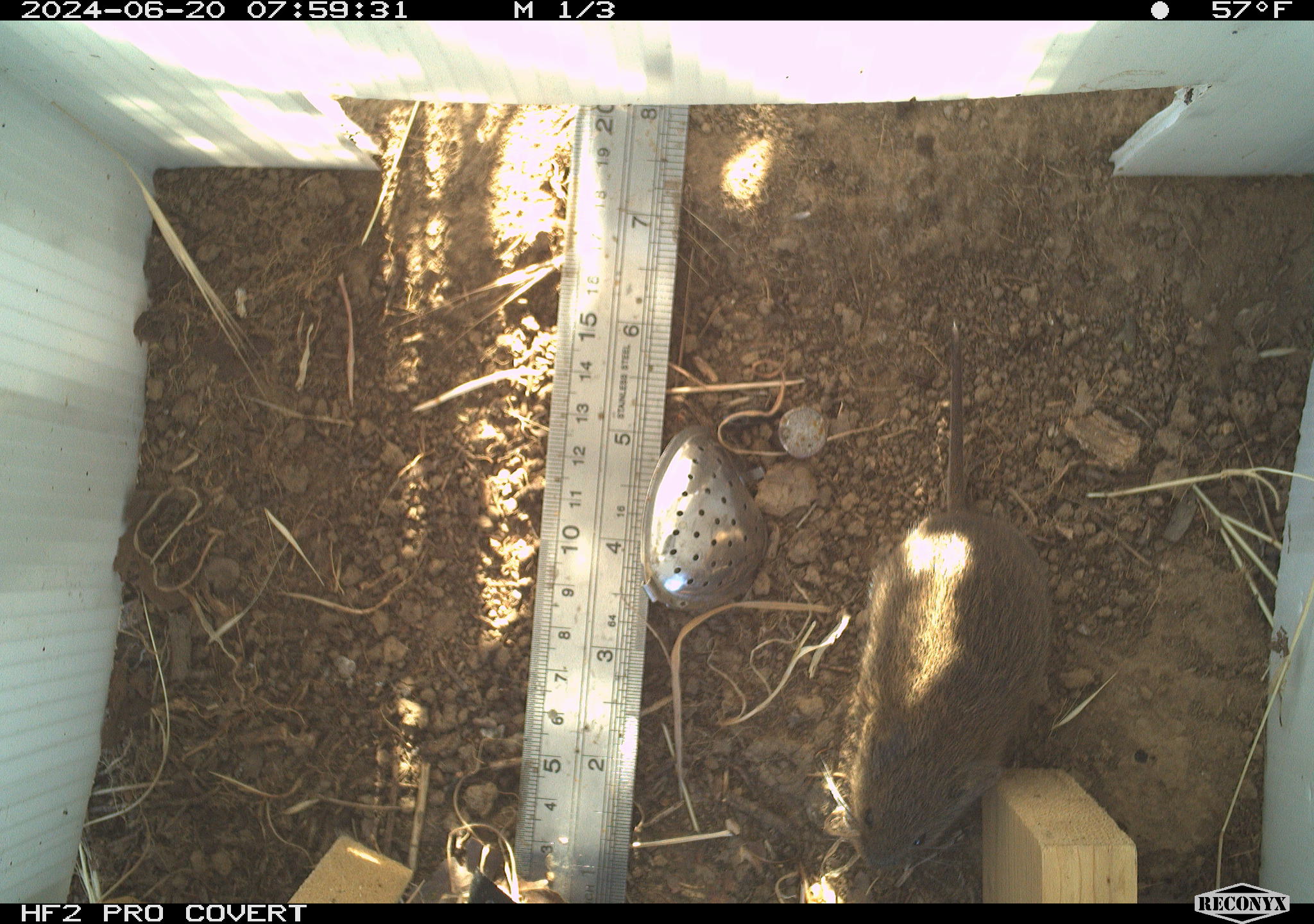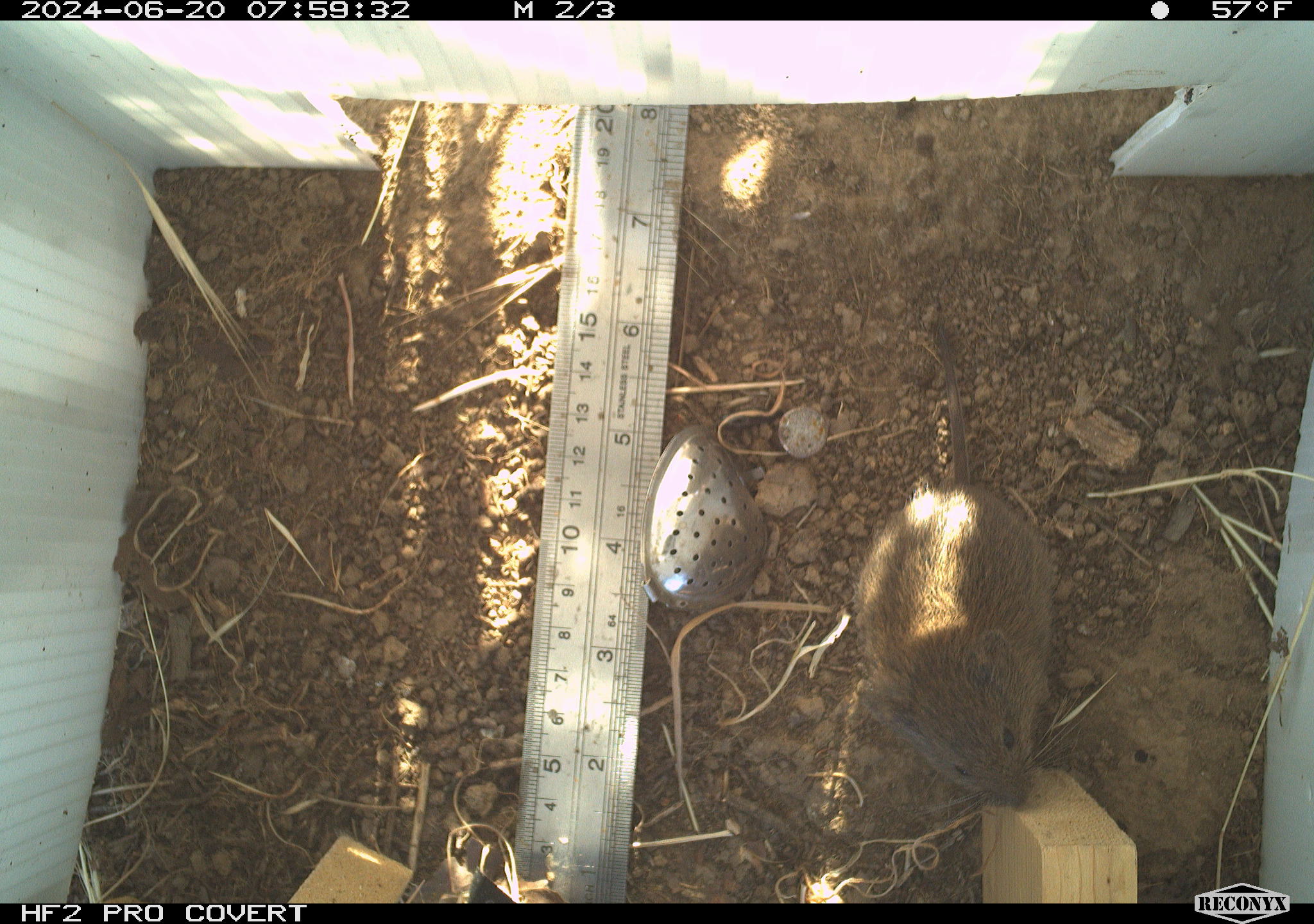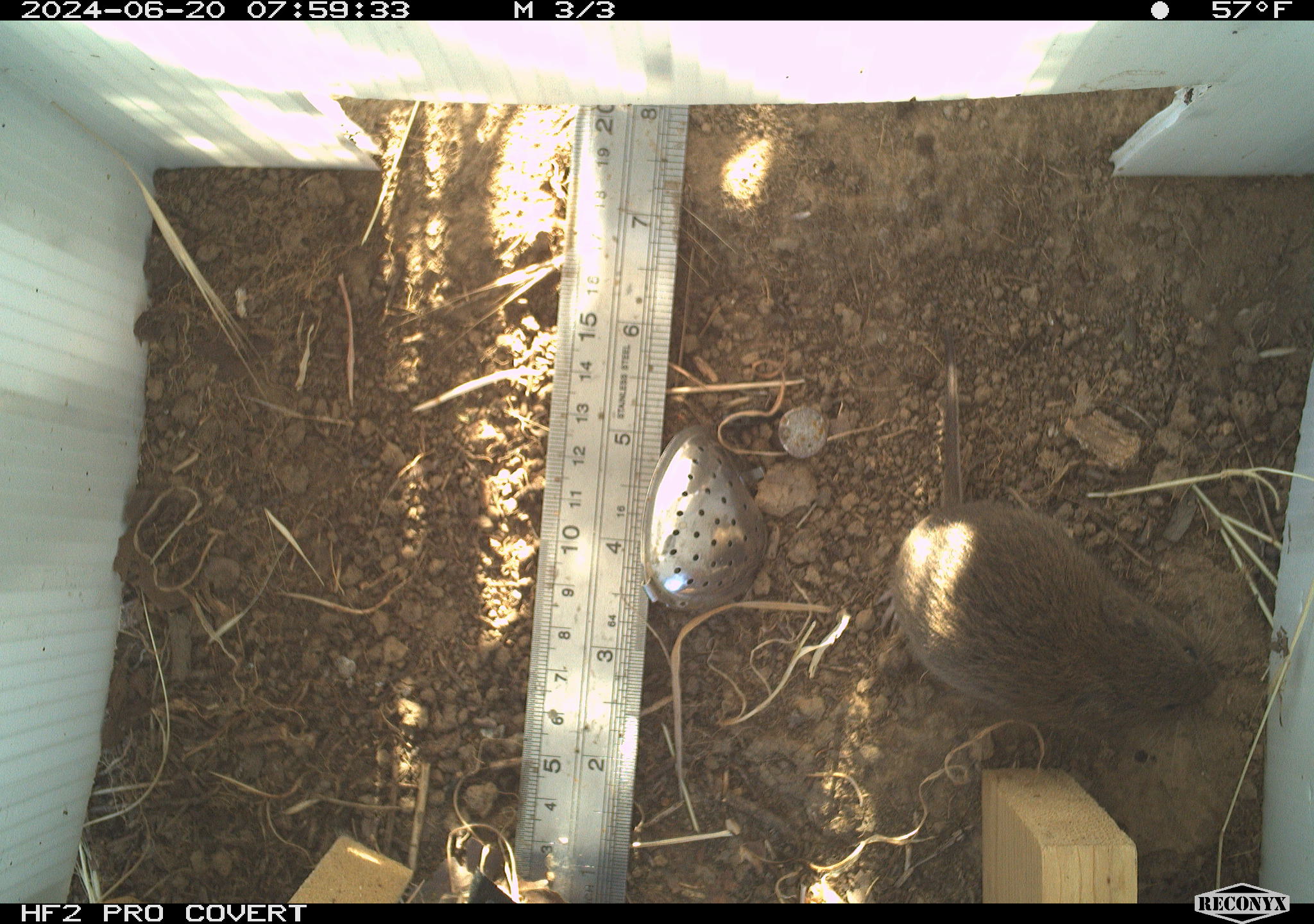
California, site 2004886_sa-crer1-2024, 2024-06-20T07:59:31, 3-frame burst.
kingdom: Animalia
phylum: Chordata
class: Mammalia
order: Rodentia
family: Cricetidae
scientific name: Arvicolinae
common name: voles, lemmings, and muskrats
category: arvicolinae subfamily